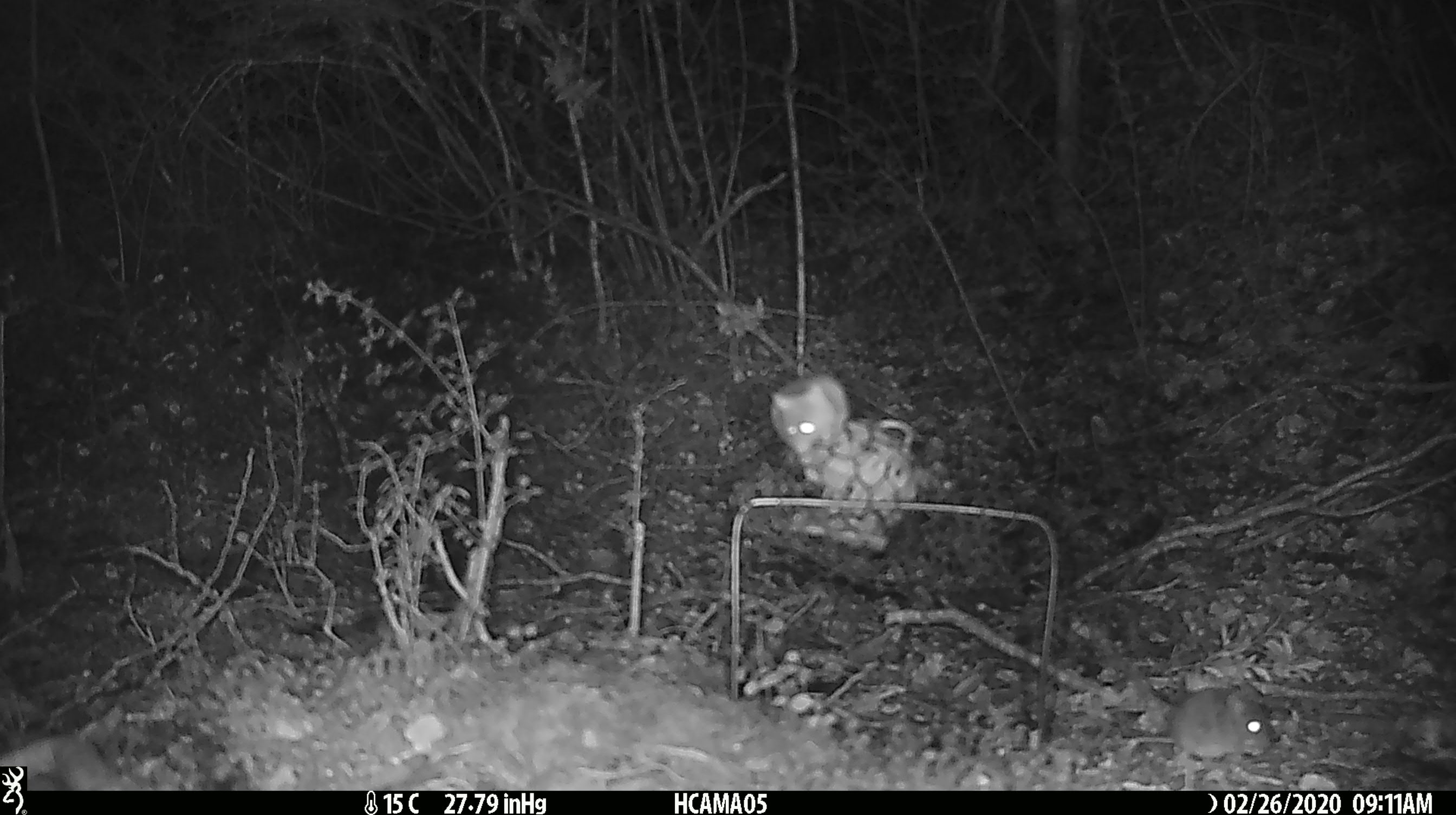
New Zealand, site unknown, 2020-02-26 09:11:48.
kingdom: Animalia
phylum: Chordata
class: Mammalia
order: Rodentia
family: Muridae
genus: Mus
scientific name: Mus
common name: mouse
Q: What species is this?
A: Mouse (Mus).